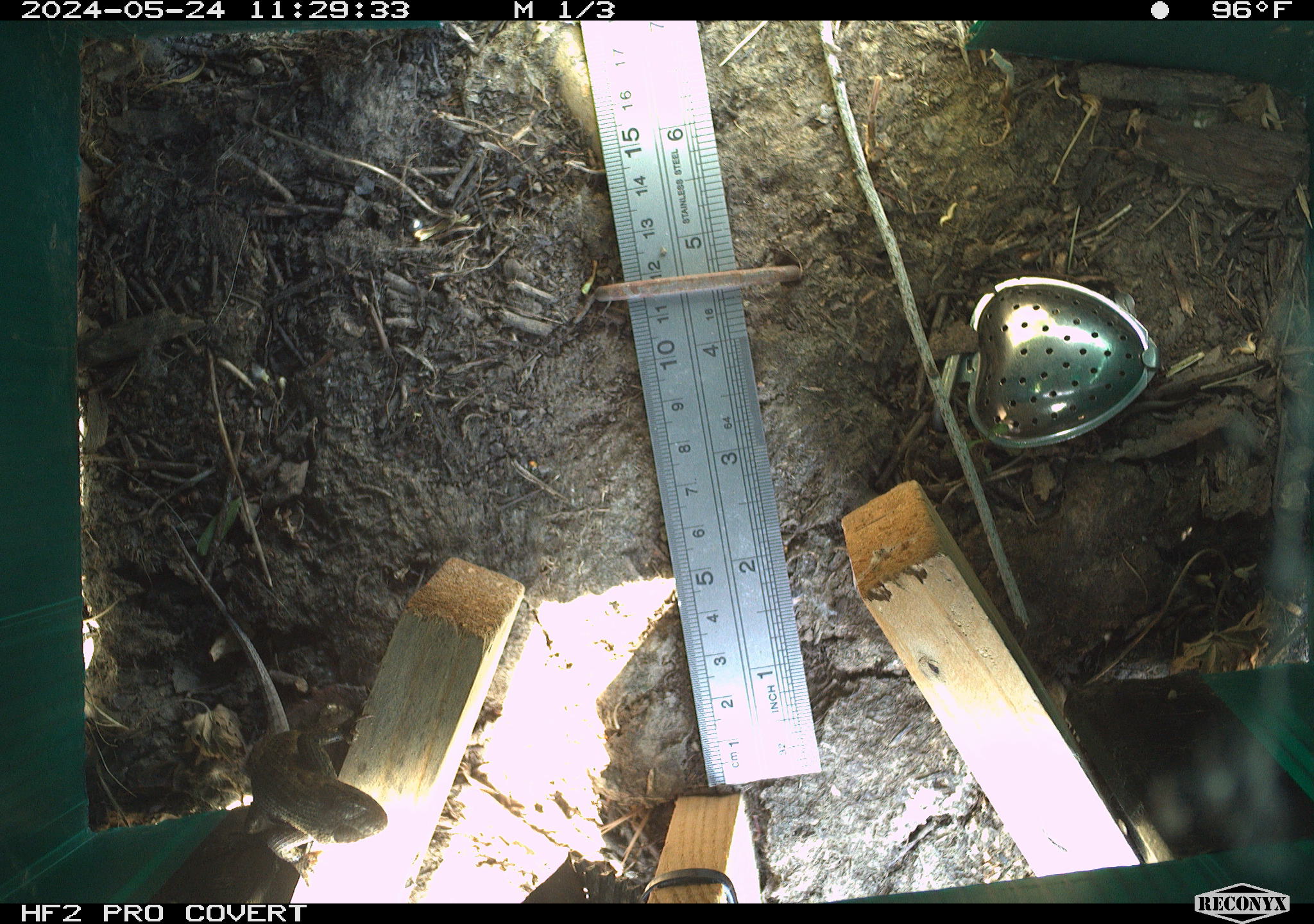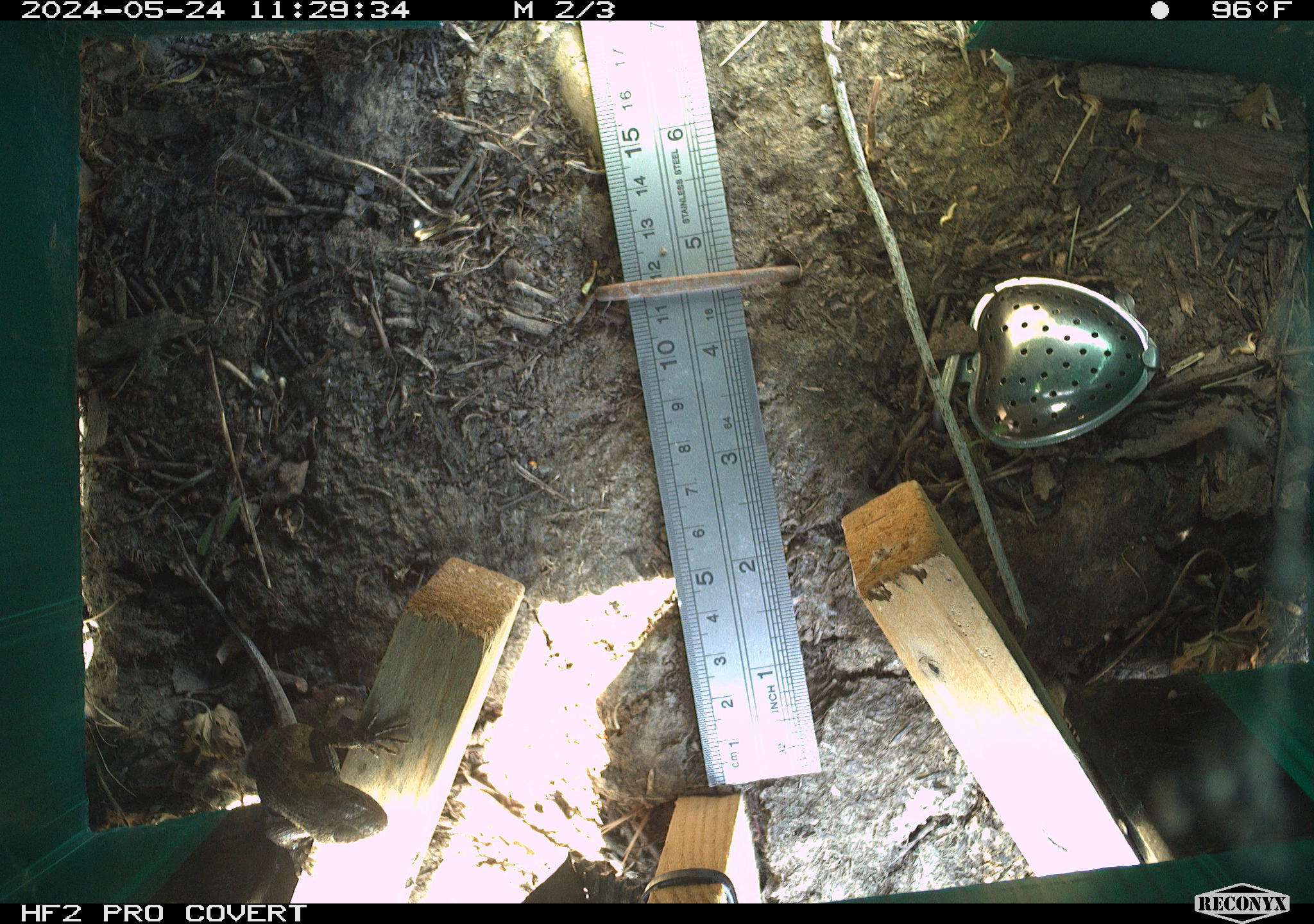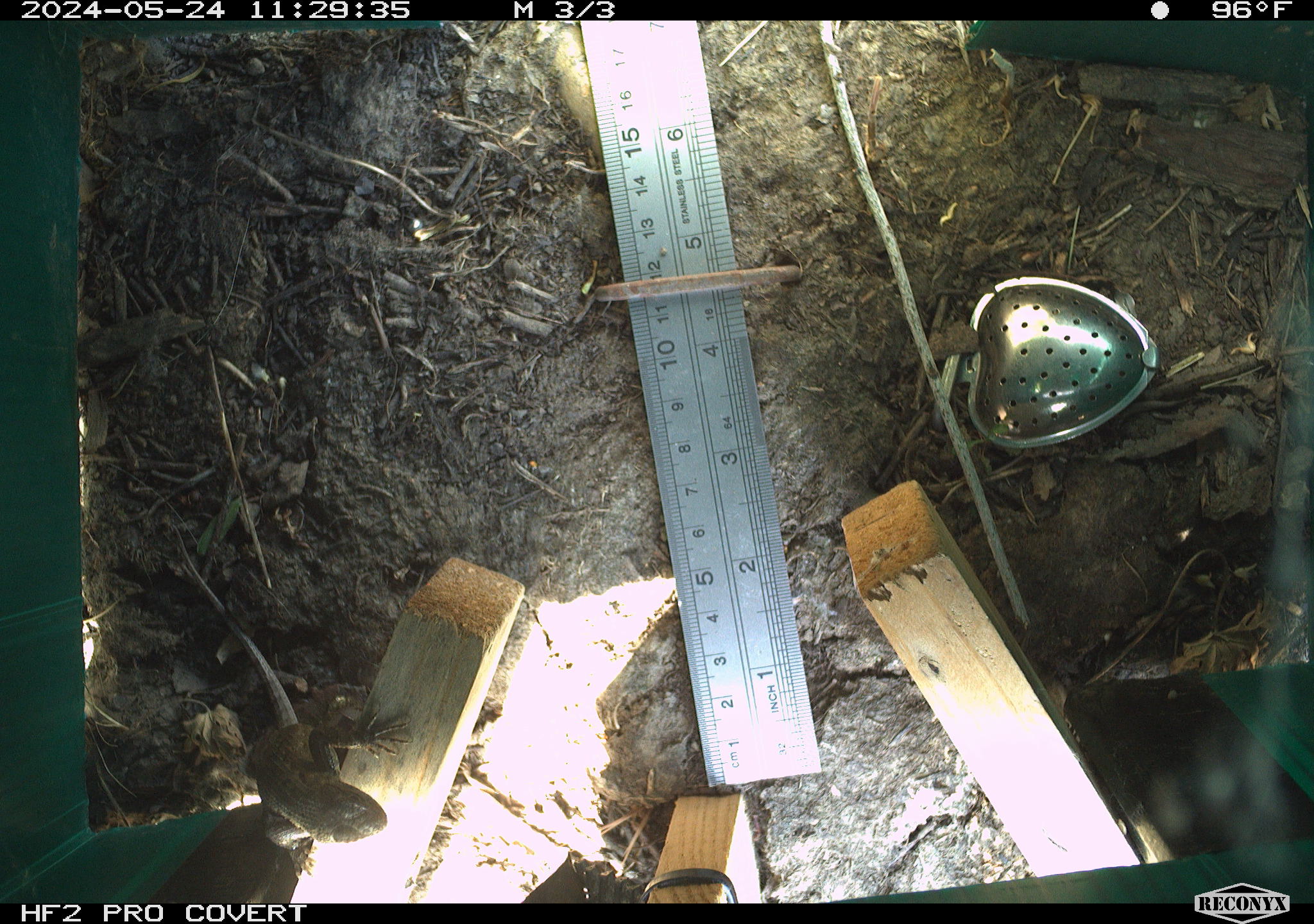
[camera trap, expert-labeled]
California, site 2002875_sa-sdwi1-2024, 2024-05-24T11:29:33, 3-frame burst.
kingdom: Animalia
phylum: Chordata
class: Reptilia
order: Squamata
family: Phrynosomatidae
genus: Sceloporus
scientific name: Sceloporus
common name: spiny lizards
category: sceloporus species